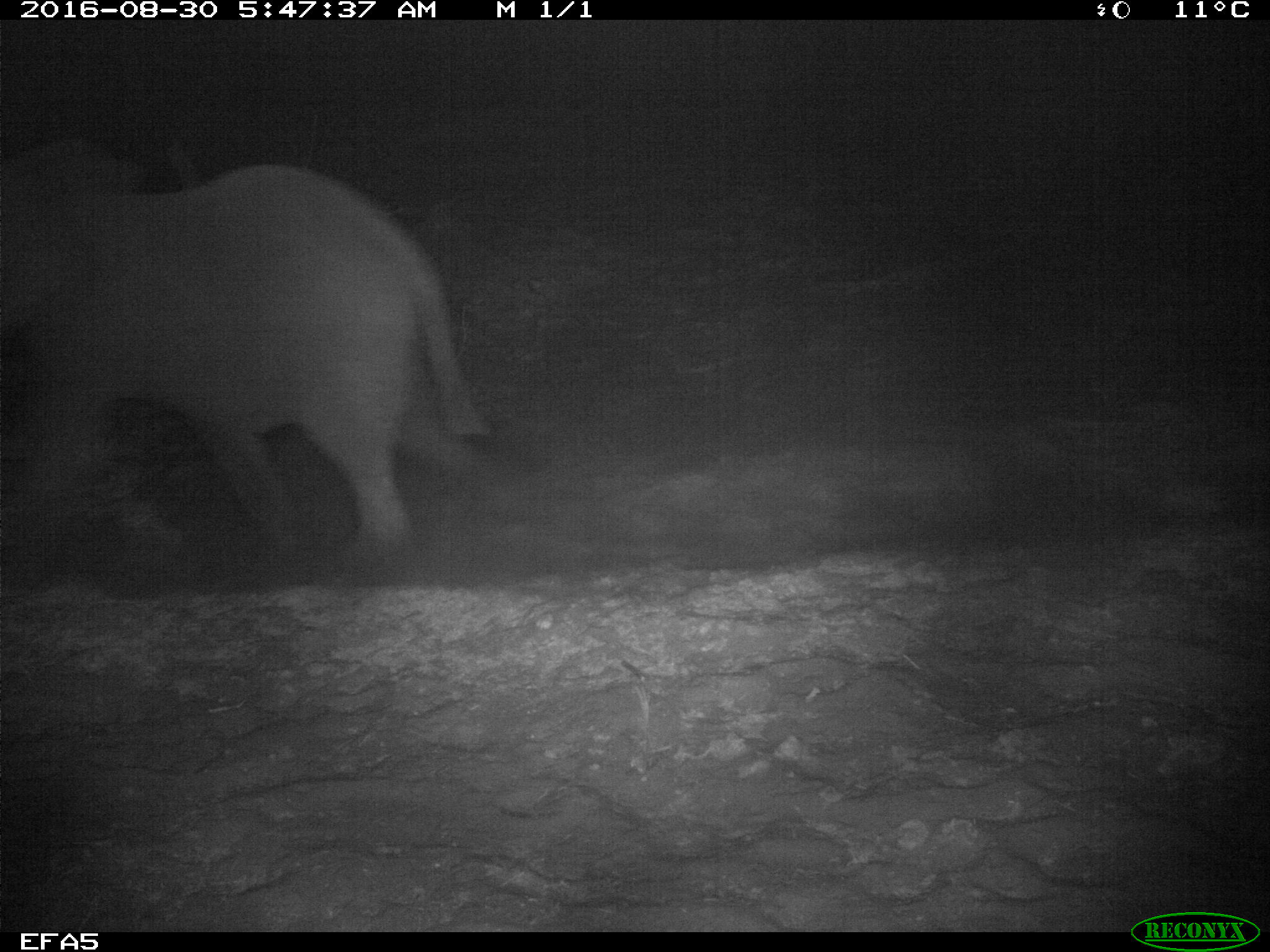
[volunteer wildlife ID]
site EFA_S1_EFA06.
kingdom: Animalia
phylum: Chordata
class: Mammalia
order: Proboscidea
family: Elephantidae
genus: Loxodonta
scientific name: Loxodonta africana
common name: african bush elephant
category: elephant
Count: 1.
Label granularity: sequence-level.